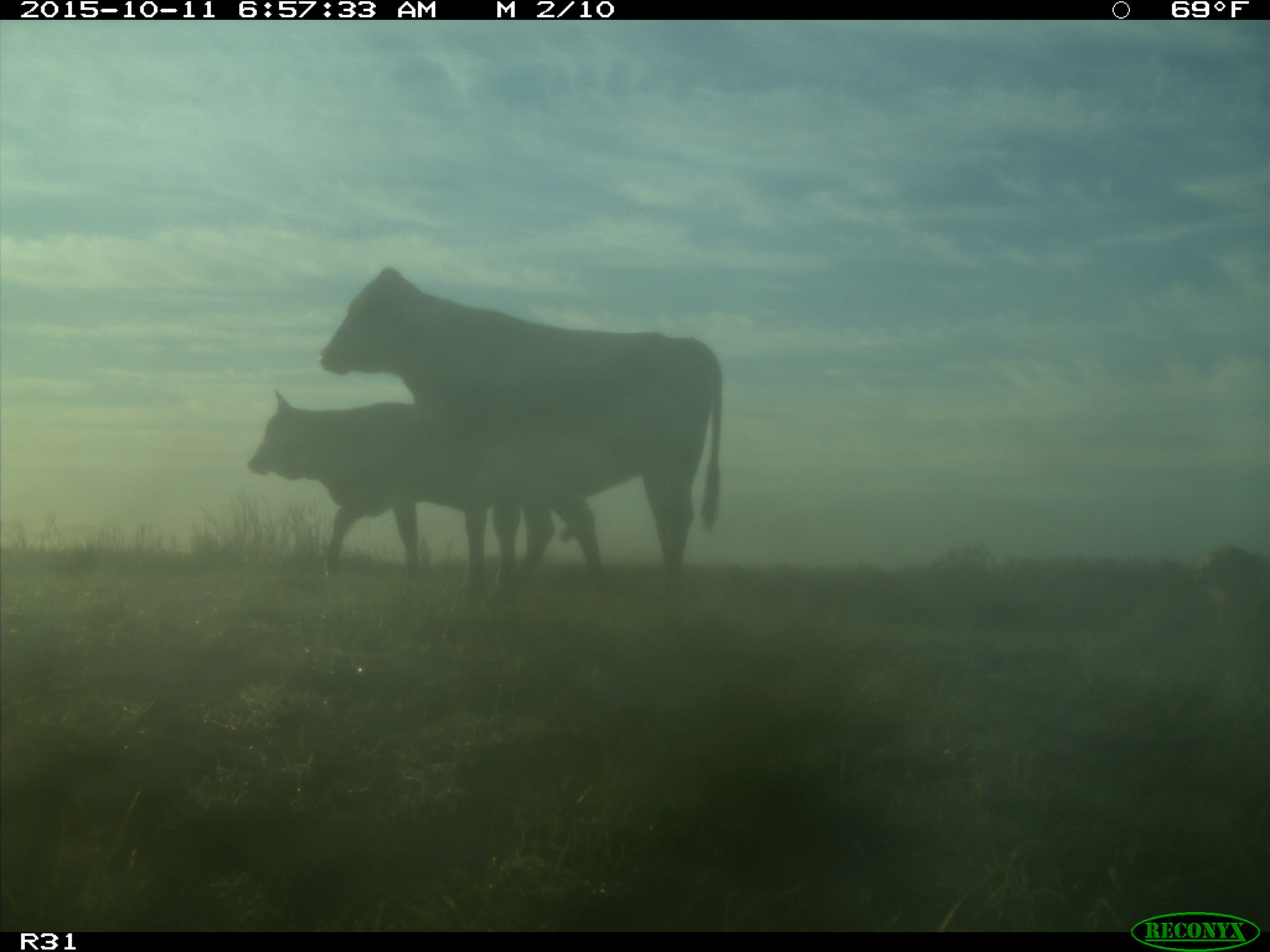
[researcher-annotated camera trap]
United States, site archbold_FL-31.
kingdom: Animalia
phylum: Chordata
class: Mammalia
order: Artiodactyla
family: Bovidae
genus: Bos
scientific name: Bos taurus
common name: domestic cow